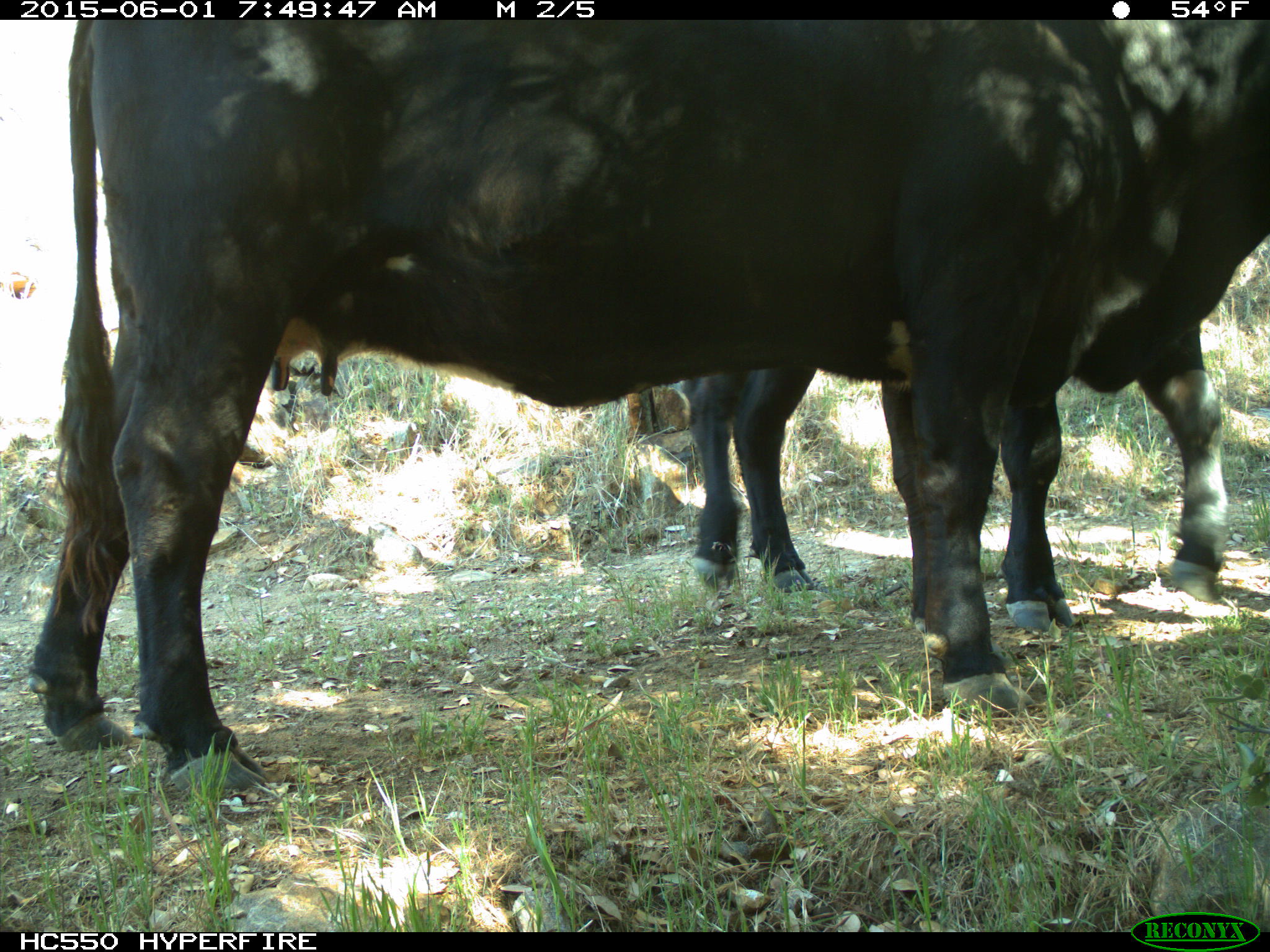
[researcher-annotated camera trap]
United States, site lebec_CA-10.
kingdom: Animalia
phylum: Chordata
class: Mammalia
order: Artiodactyla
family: Bovidae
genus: Bos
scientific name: Bos taurus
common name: domestic cow